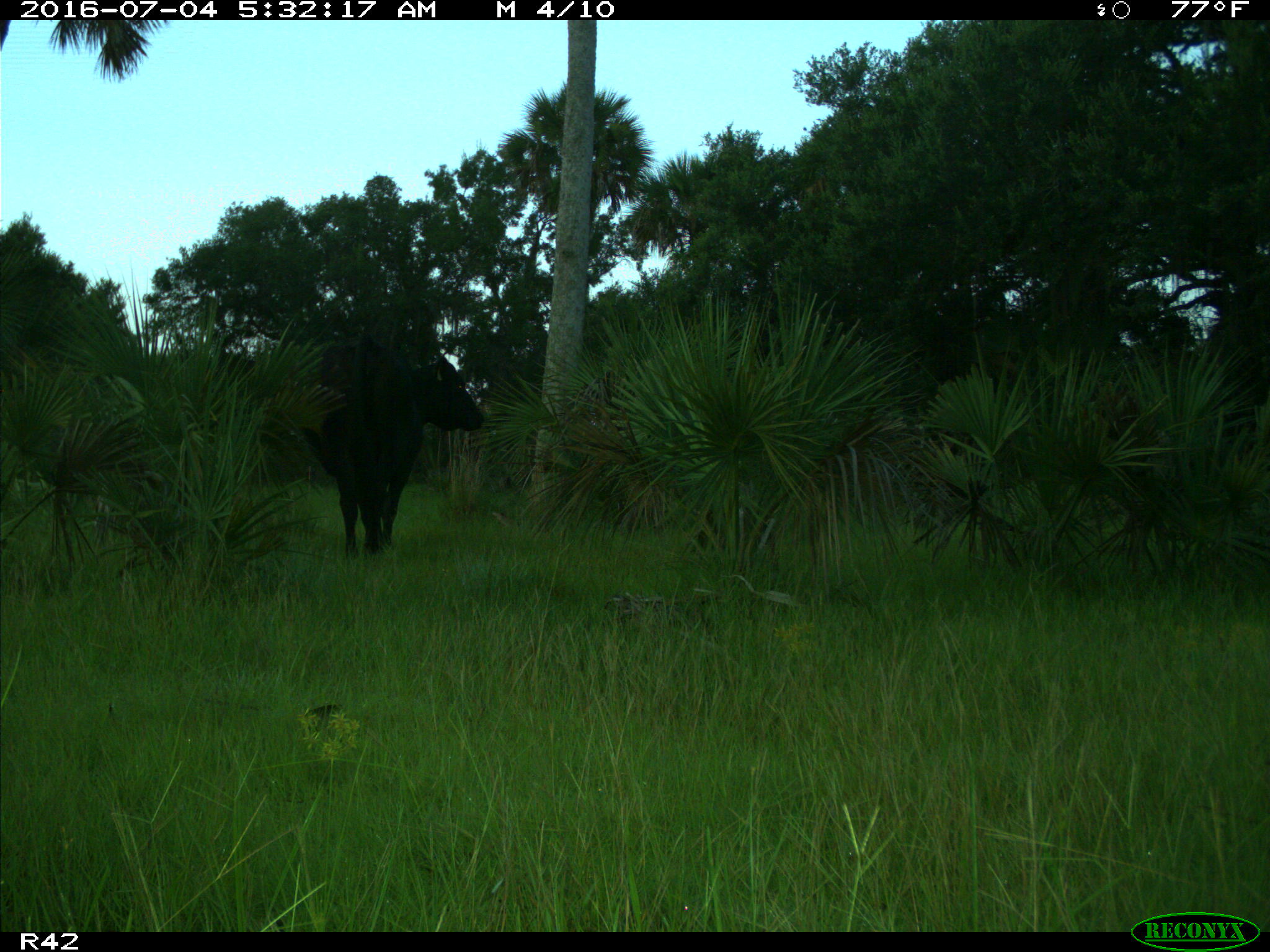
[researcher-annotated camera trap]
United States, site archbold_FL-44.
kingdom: Animalia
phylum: Chordata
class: Mammalia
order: Artiodactyla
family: Bovidae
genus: Bos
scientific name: Bos taurus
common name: domestic cow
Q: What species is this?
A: Bos taurus (domestic cow).